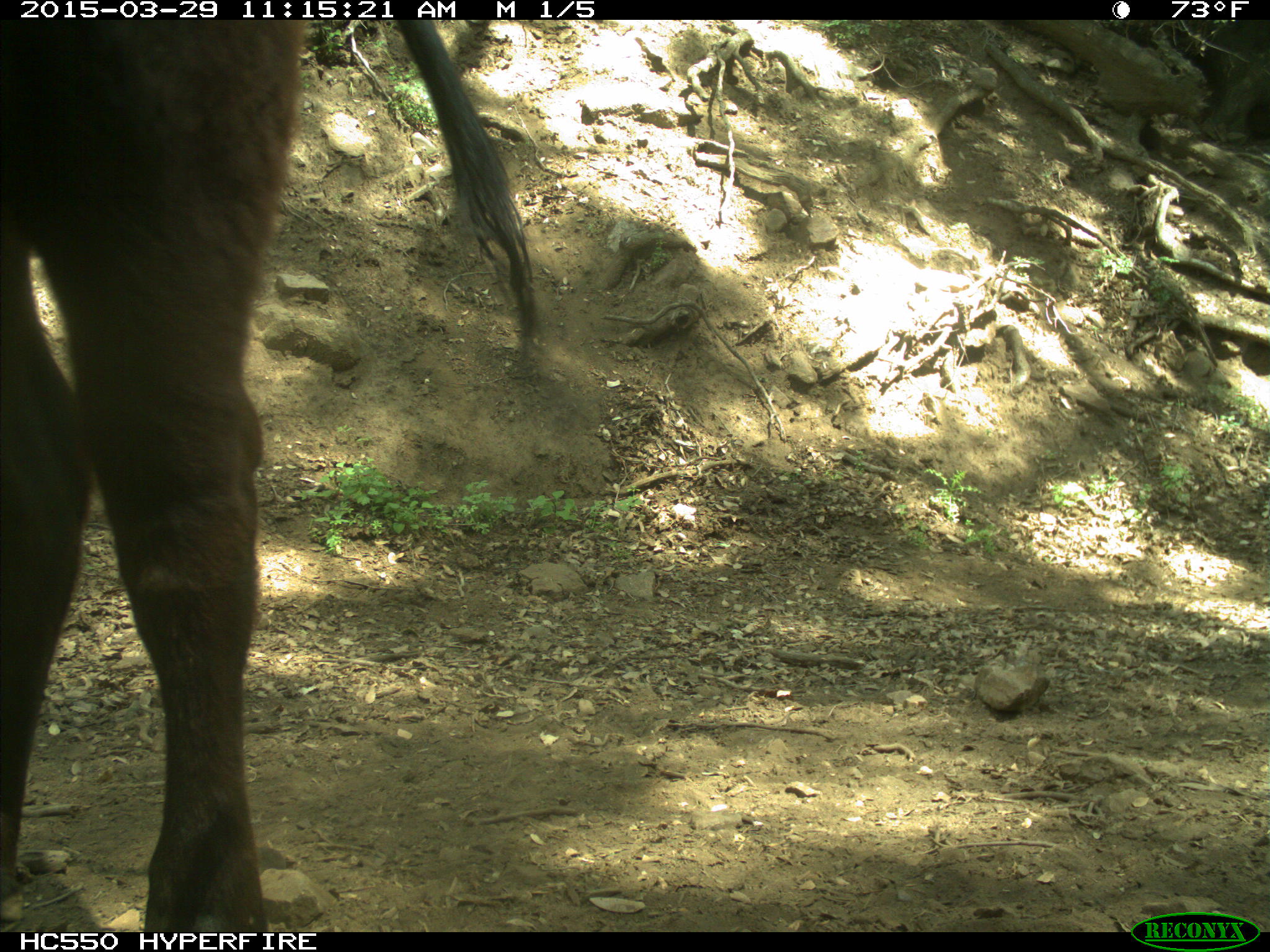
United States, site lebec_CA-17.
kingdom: Animalia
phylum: Chordata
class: Mammalia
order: Artiodactyla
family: Bovidae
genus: Bos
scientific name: Bos taurus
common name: domestic cow